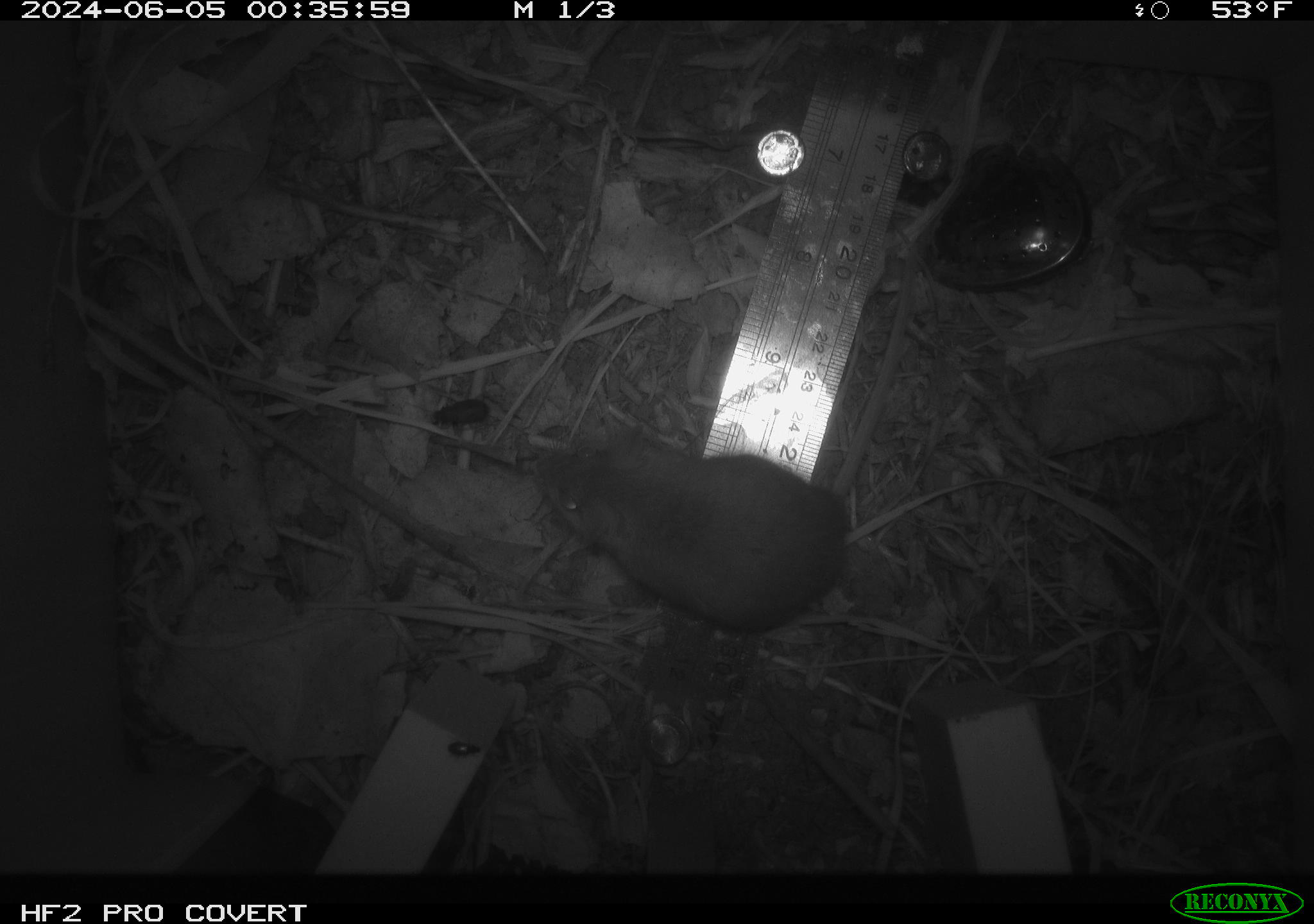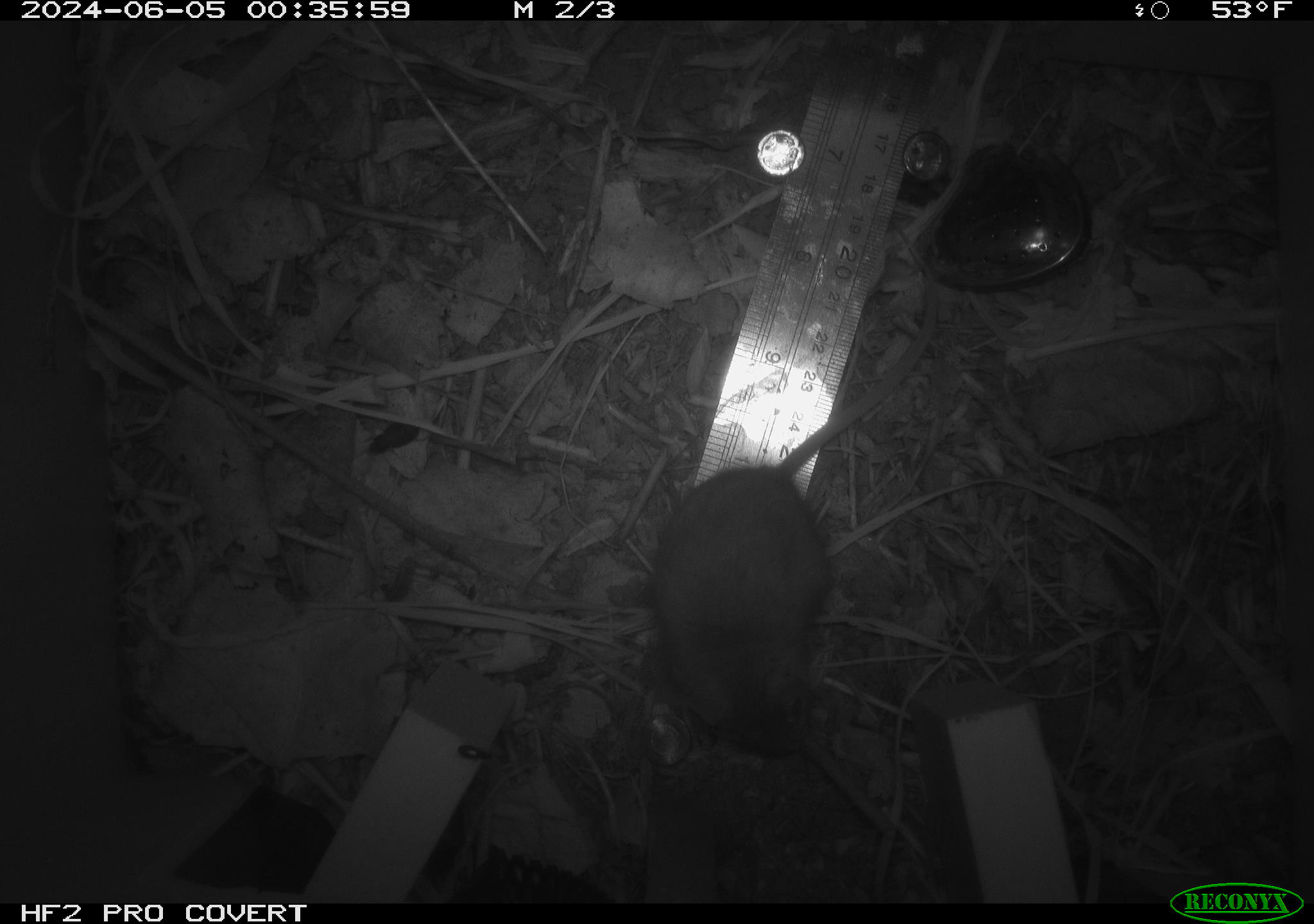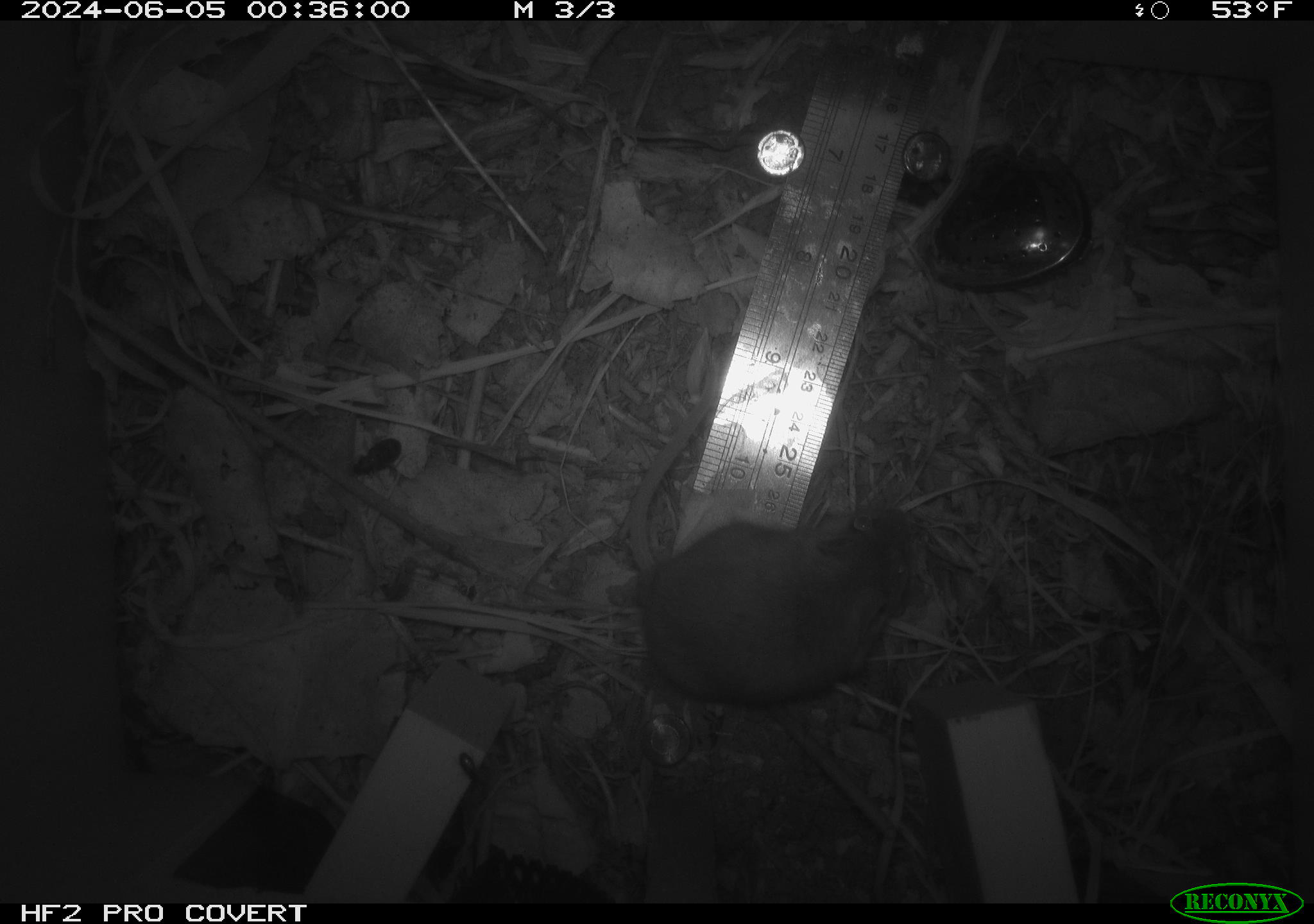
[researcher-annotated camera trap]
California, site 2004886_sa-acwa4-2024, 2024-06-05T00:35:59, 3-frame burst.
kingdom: Animalia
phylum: Chordata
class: Mammalia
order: Rodentia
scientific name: Rodentia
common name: mouse species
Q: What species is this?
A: Mouse species (Rodentia).